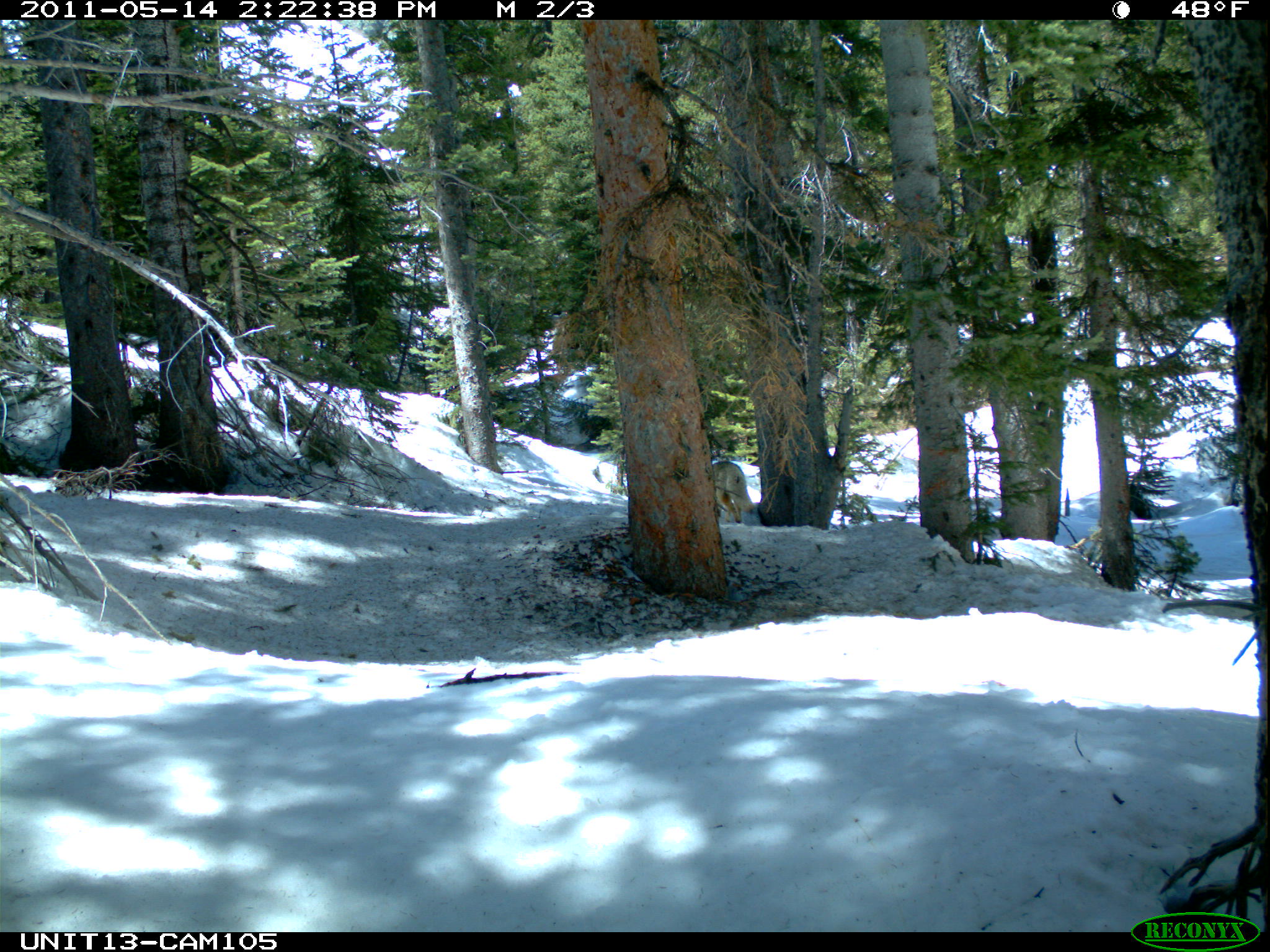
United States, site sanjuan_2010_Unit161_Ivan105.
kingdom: Animalia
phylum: Chordata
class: Mammalia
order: Carnivora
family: Canidae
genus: Canis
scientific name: Canis latrans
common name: coyote